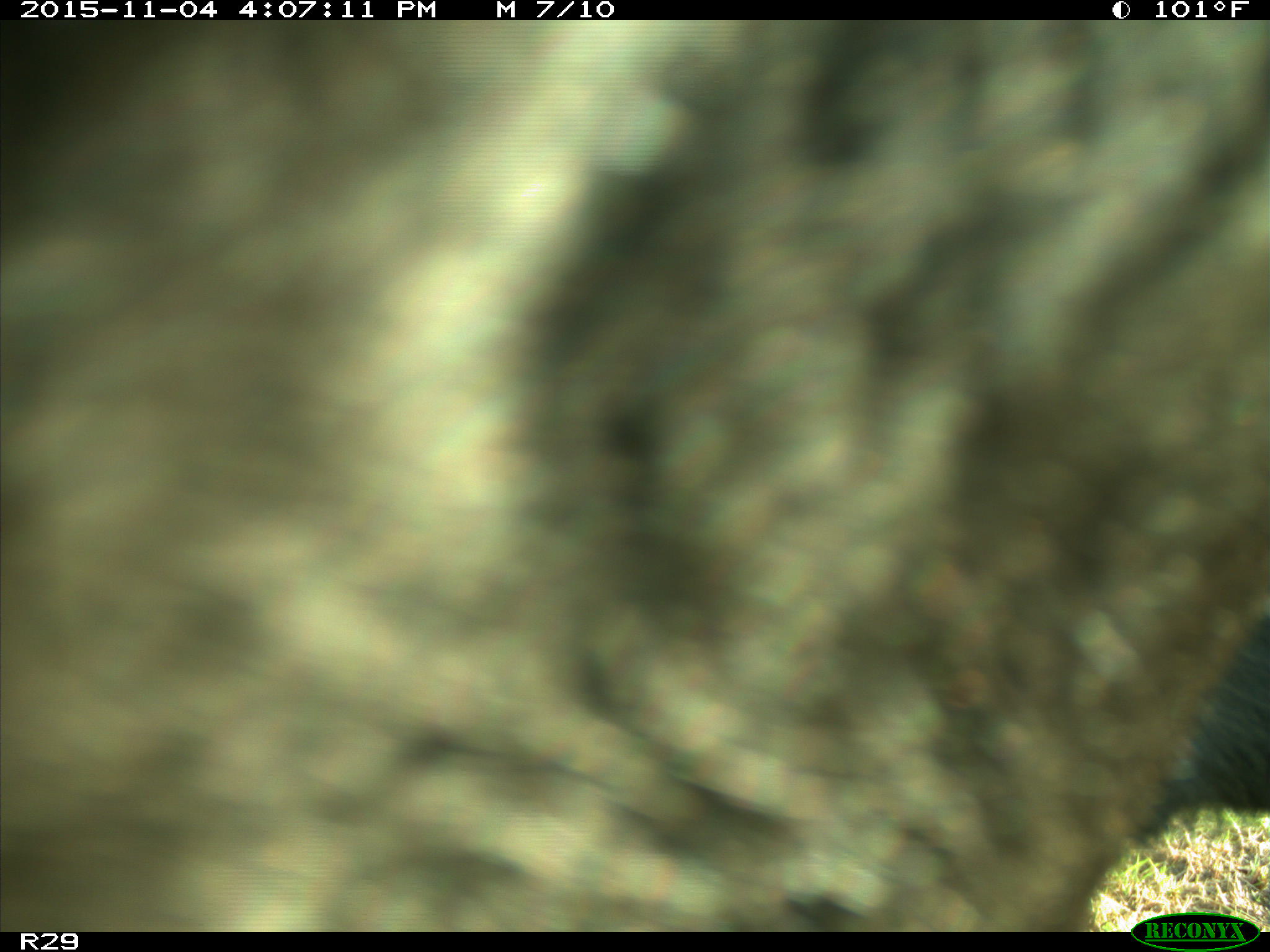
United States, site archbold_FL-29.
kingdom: Animalia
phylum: Chordata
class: Mammalia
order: Artiodactyla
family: Bovidae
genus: Bos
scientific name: Bos taurus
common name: domestic cow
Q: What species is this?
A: Bos taurus (domestic cow).